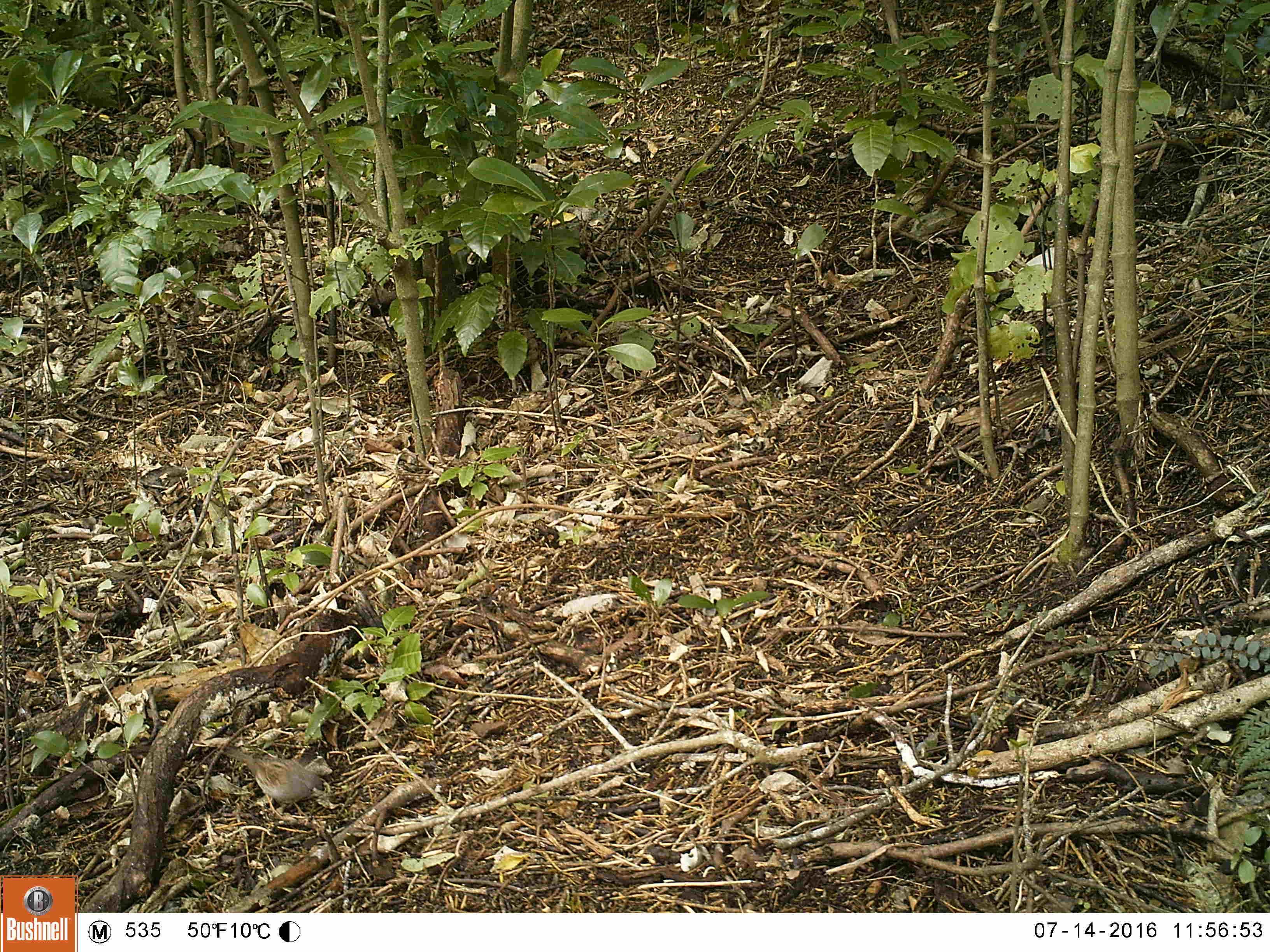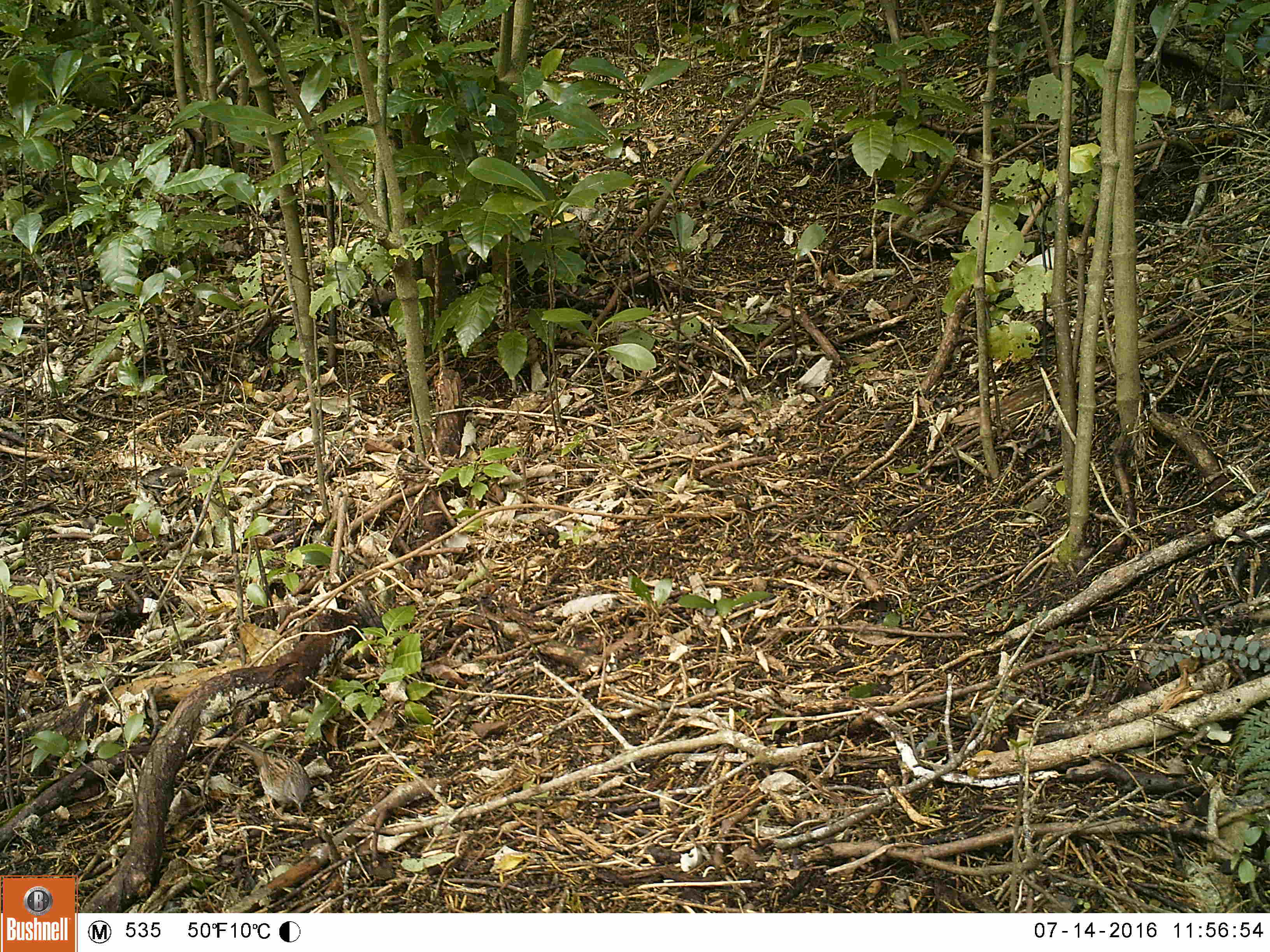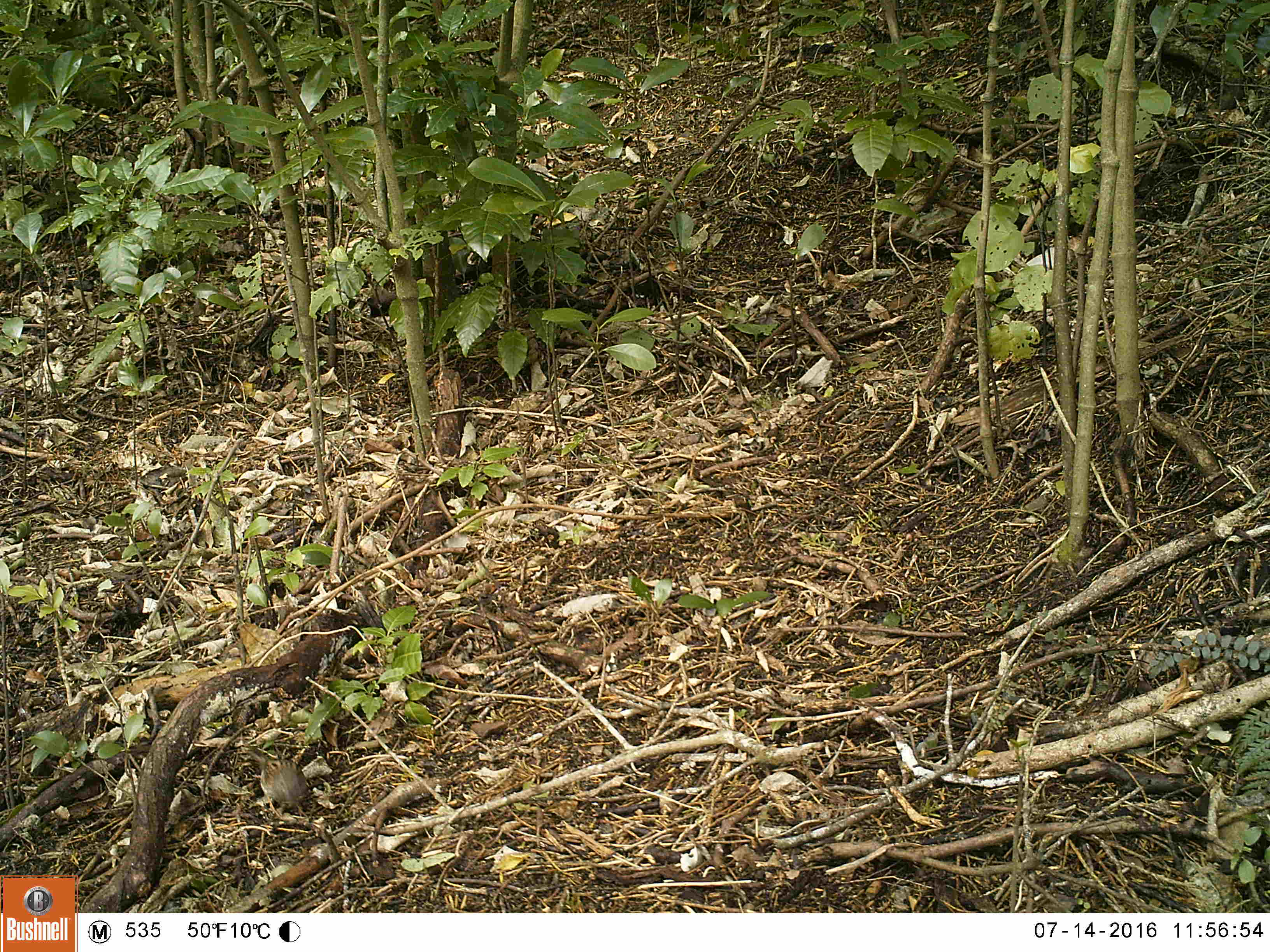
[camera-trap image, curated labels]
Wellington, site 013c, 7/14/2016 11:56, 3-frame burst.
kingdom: Animalia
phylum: Chordata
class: Aves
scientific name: Aves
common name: bird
Bird (Aves).